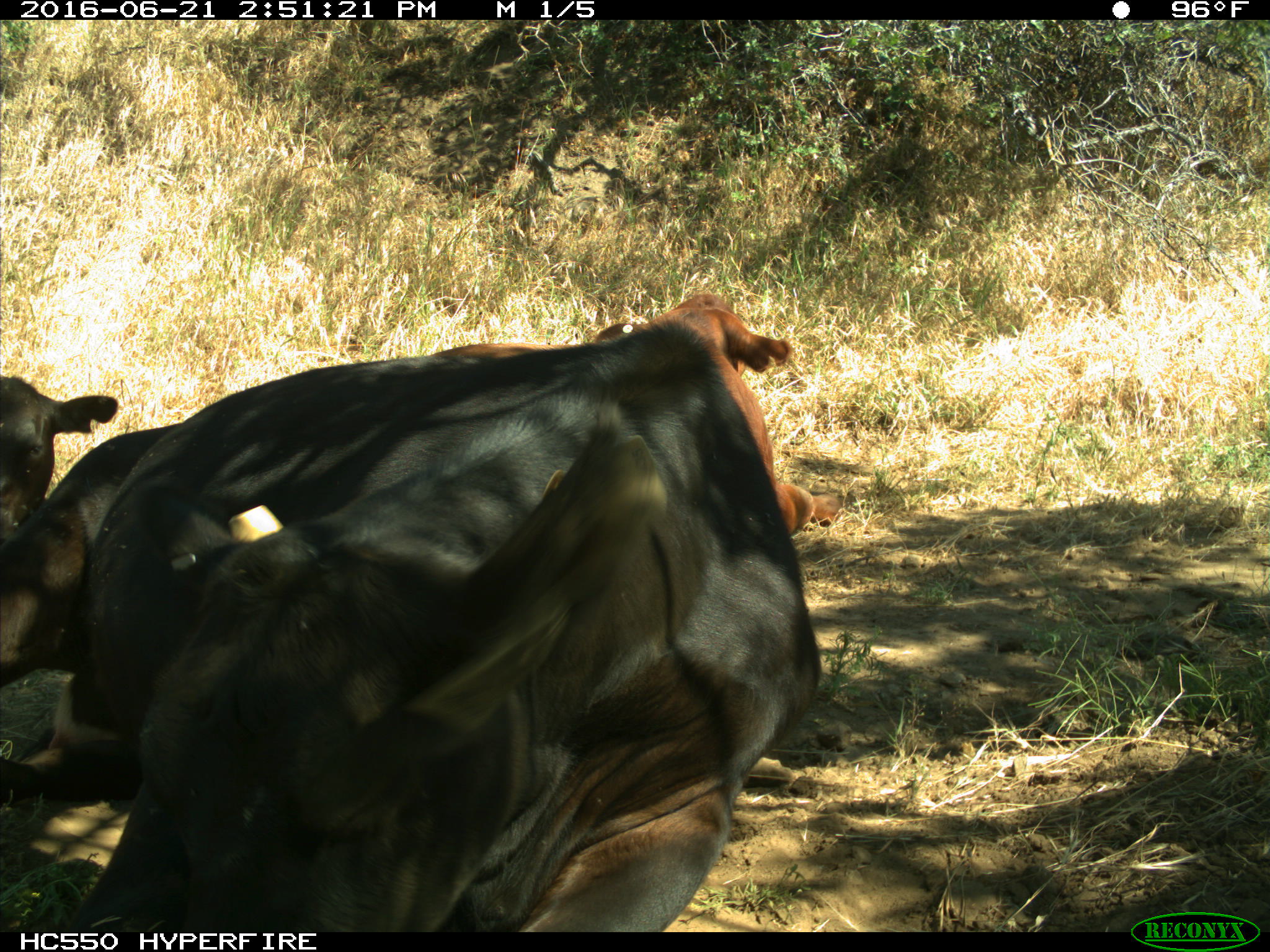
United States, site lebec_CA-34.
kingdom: Animalia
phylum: Chordata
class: Mammalia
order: Artiodactyla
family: Bovidae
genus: Bos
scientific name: Bos taurus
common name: domestic cow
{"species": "Bos taurus (domestic cow)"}